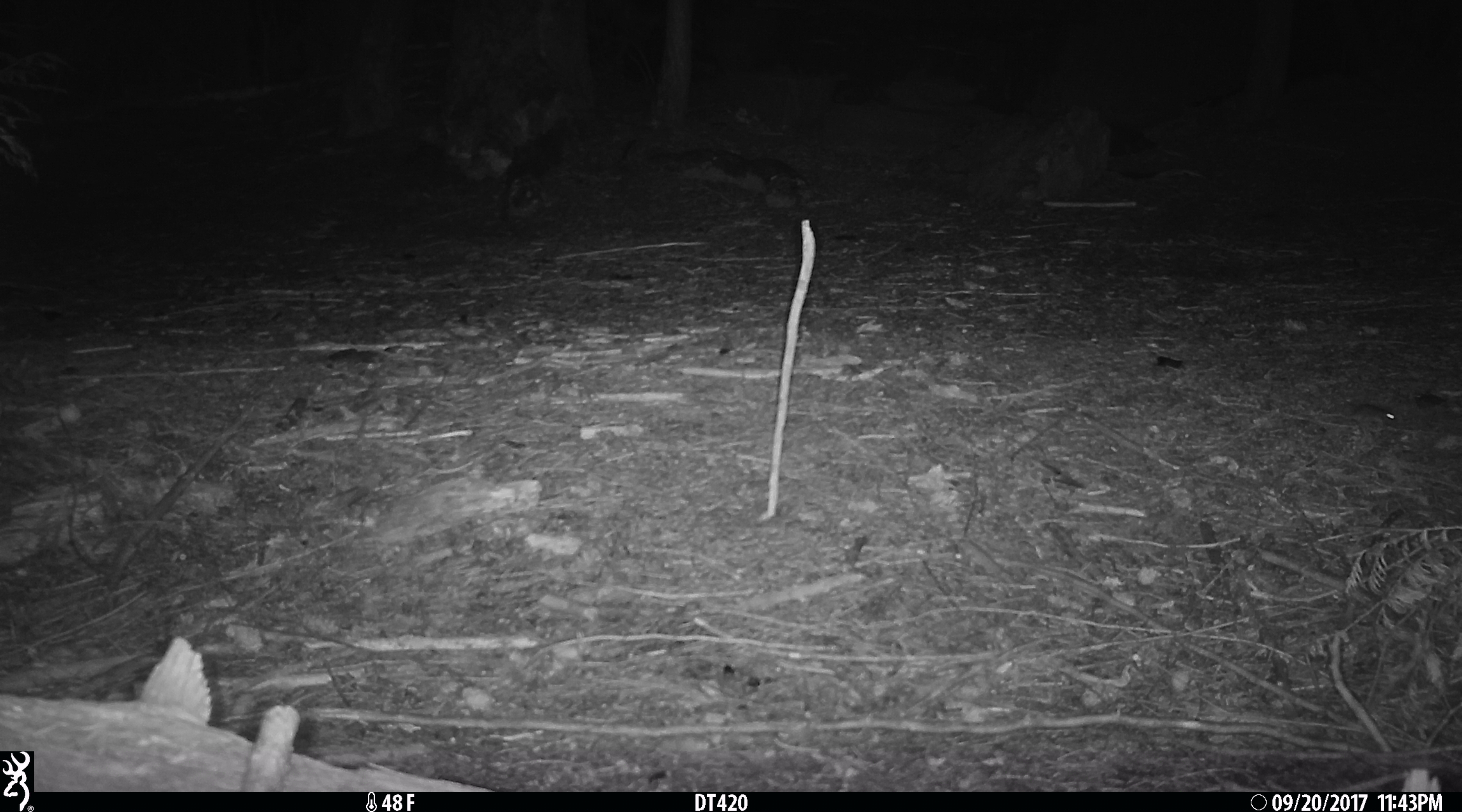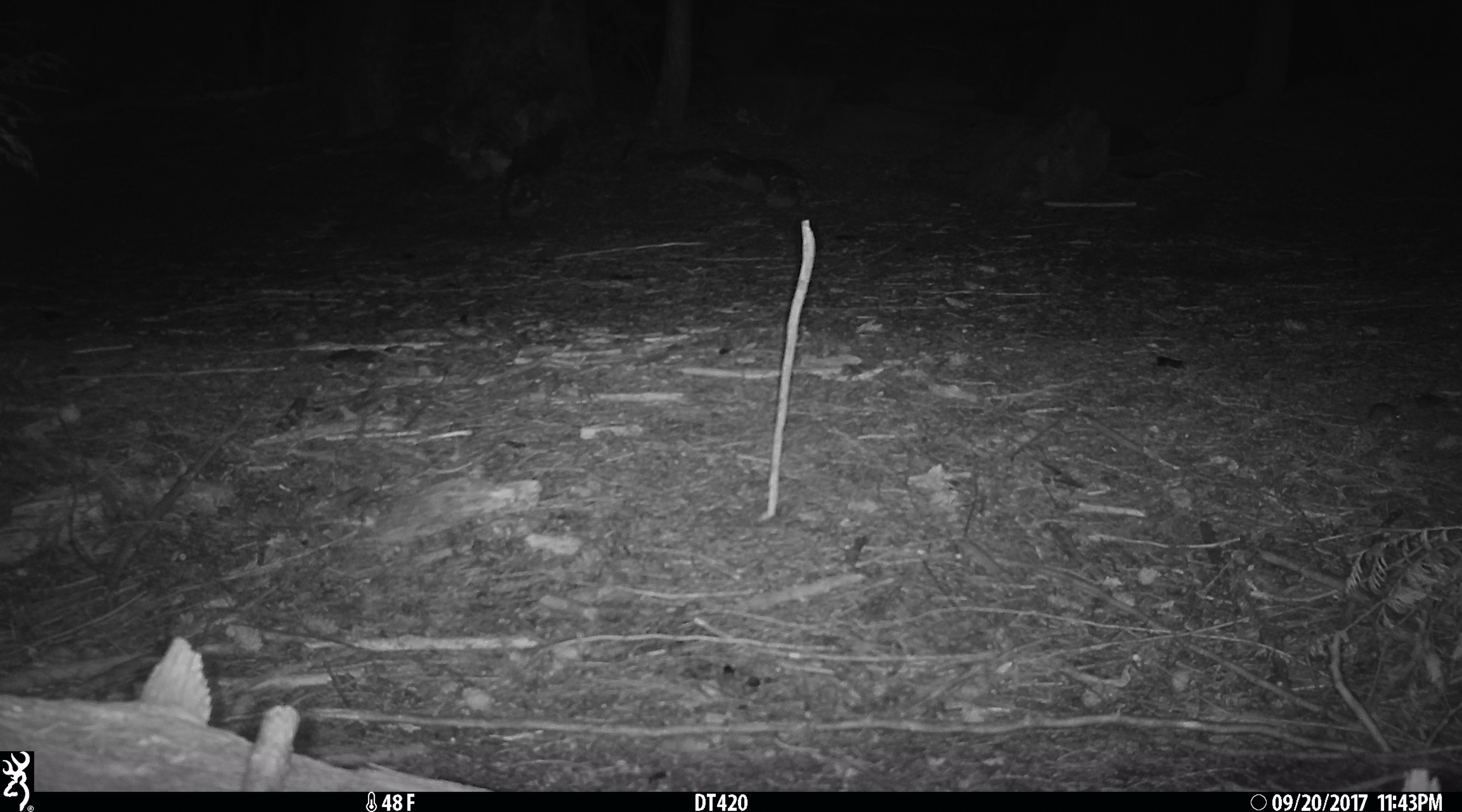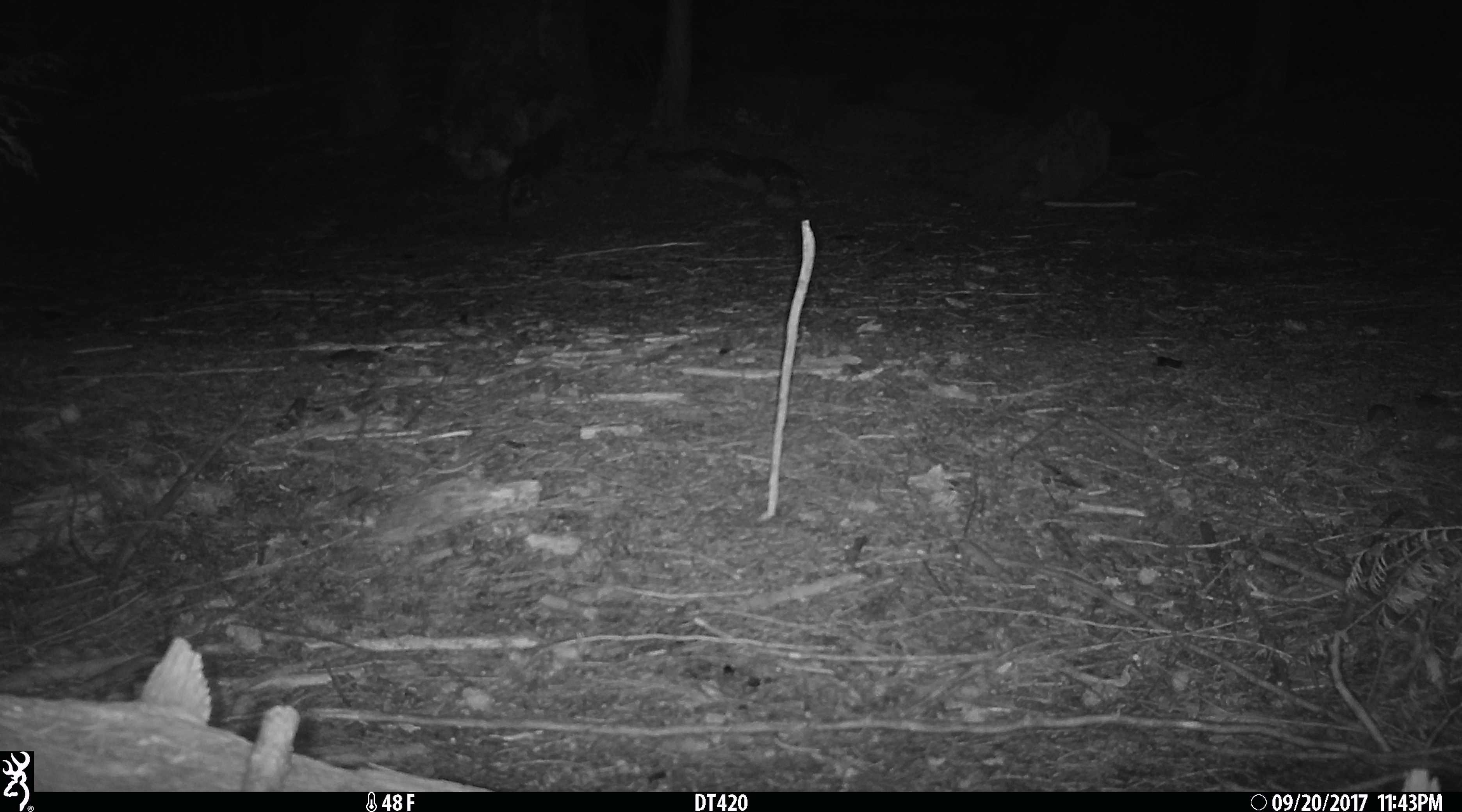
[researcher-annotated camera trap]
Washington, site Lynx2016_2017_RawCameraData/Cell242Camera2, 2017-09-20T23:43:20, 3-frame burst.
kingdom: Animalia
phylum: Chordata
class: Mammalia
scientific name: Mammalia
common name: small mammal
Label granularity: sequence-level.